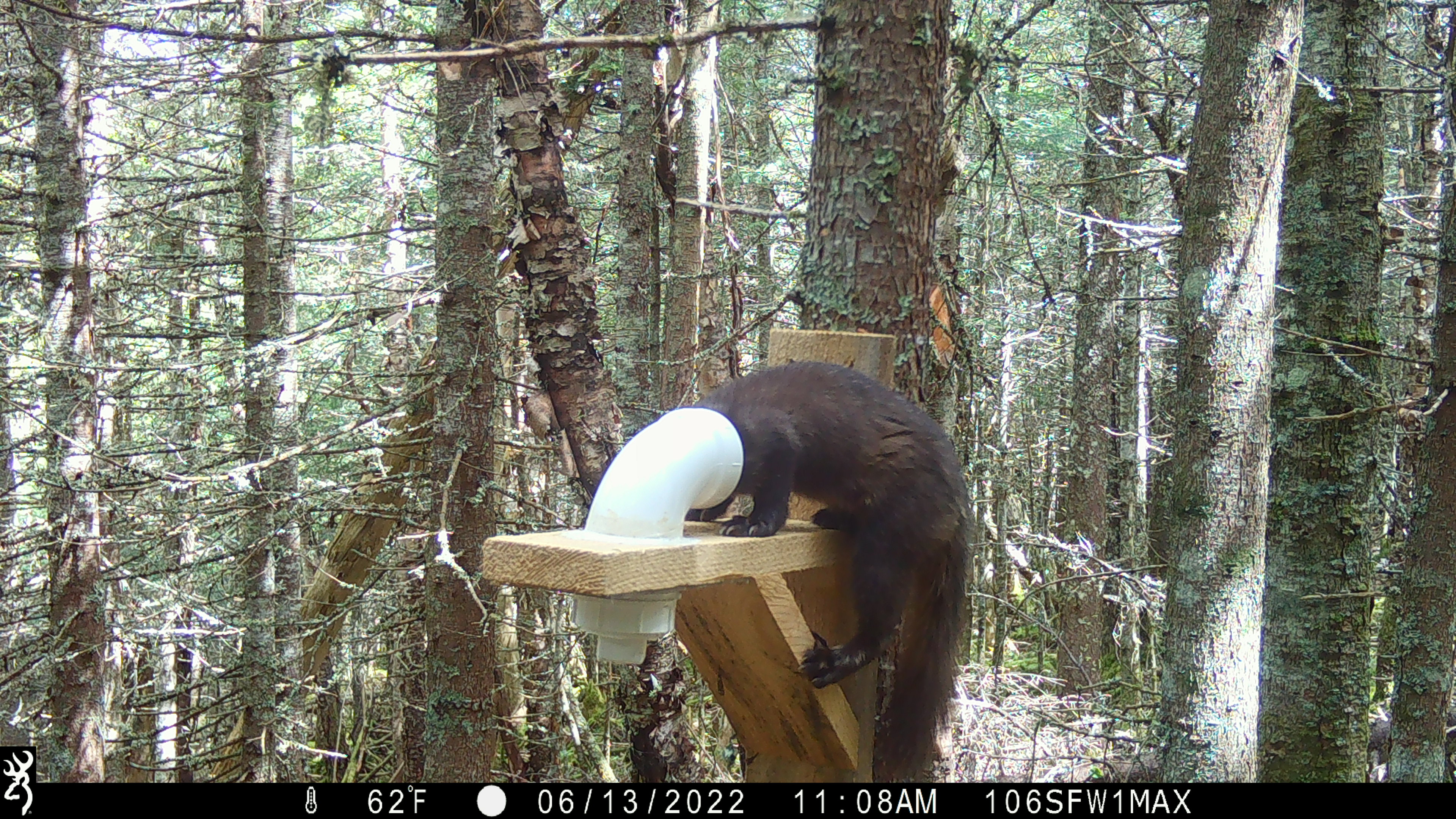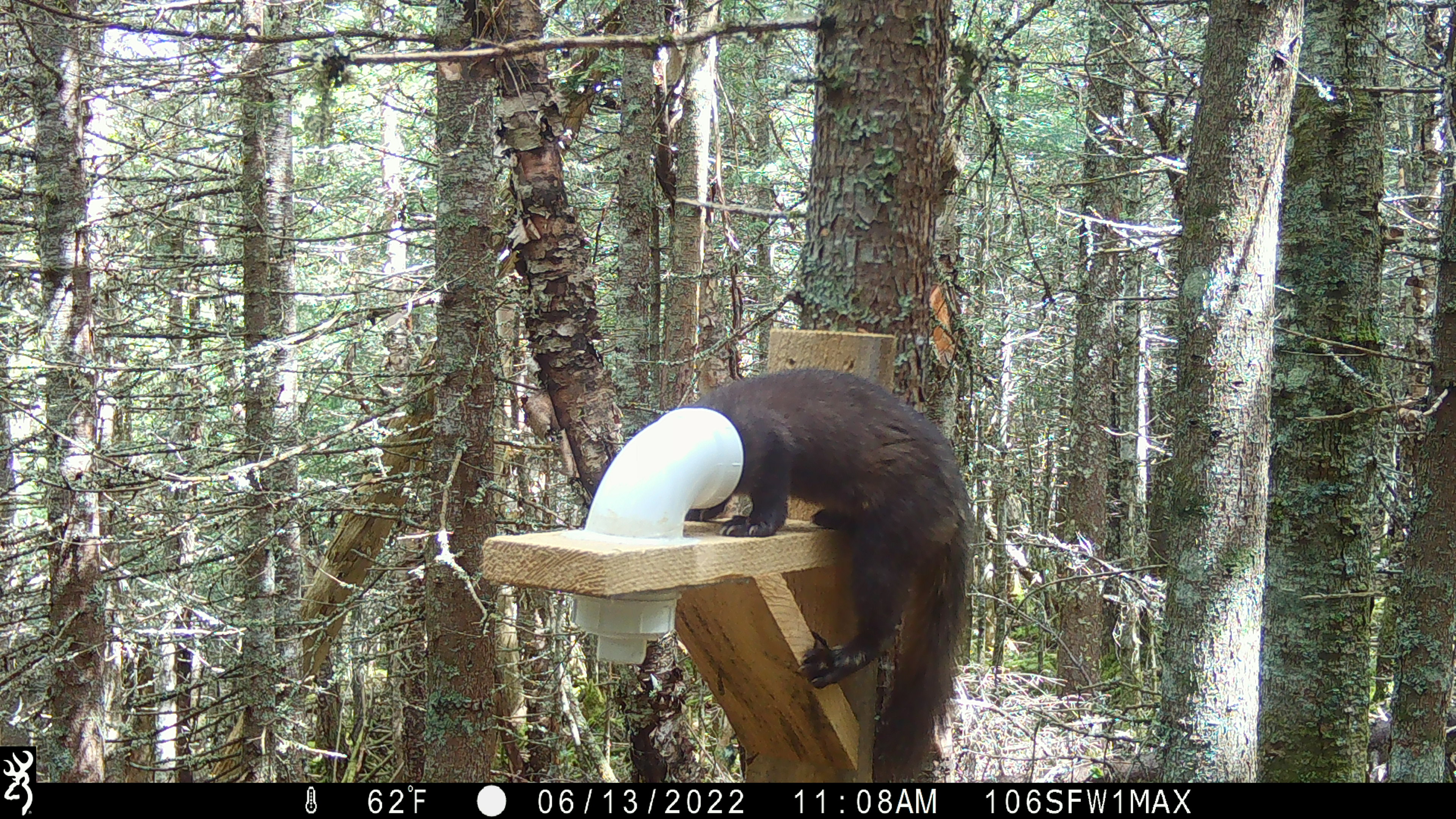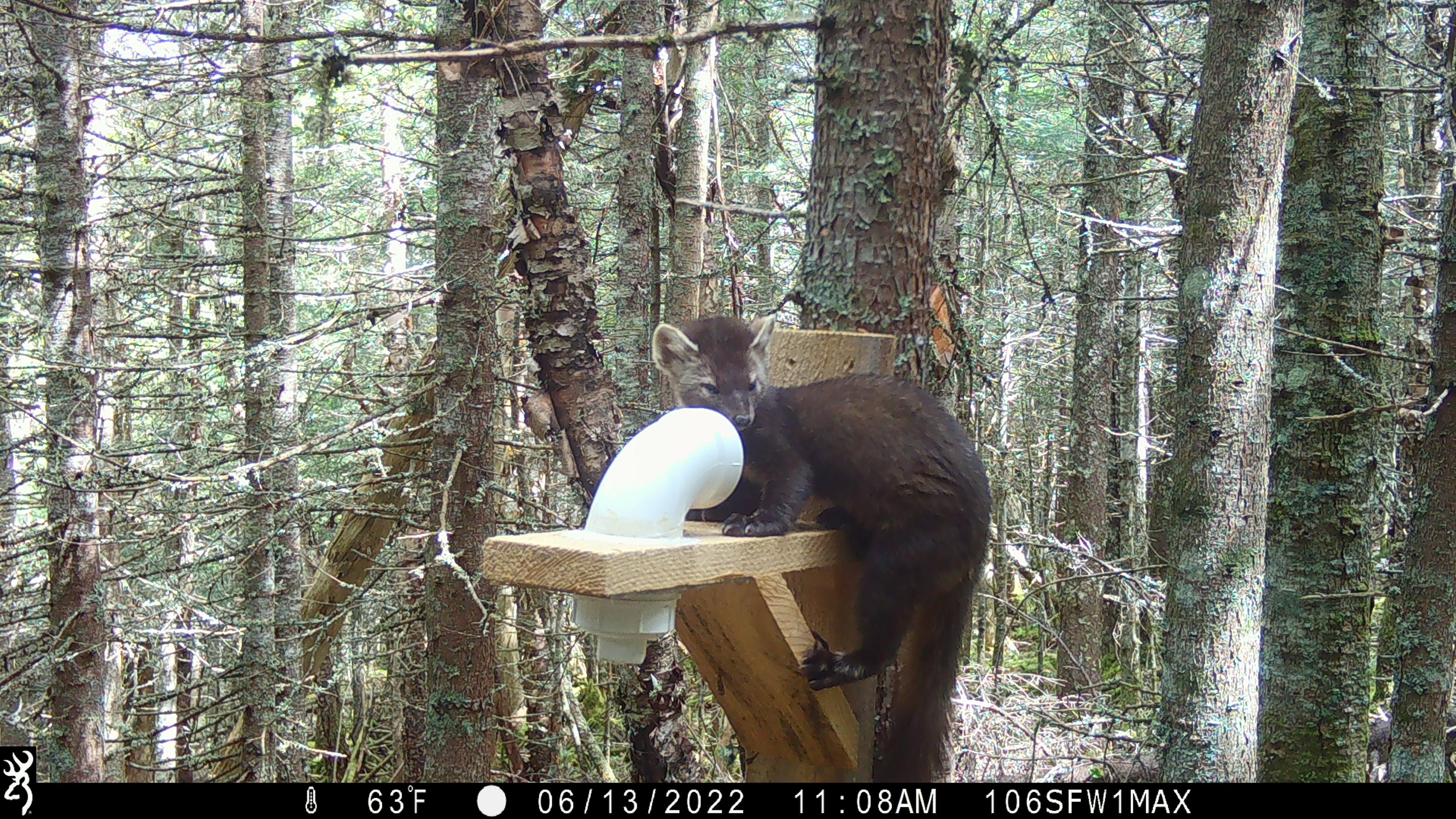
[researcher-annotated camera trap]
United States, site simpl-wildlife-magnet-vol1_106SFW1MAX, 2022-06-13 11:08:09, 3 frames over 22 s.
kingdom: Animalia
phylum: Chordata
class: Mammalia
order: Carnivora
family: Mustelidae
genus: Martes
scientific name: Martes americana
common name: american marten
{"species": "american marten (Martes americana)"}